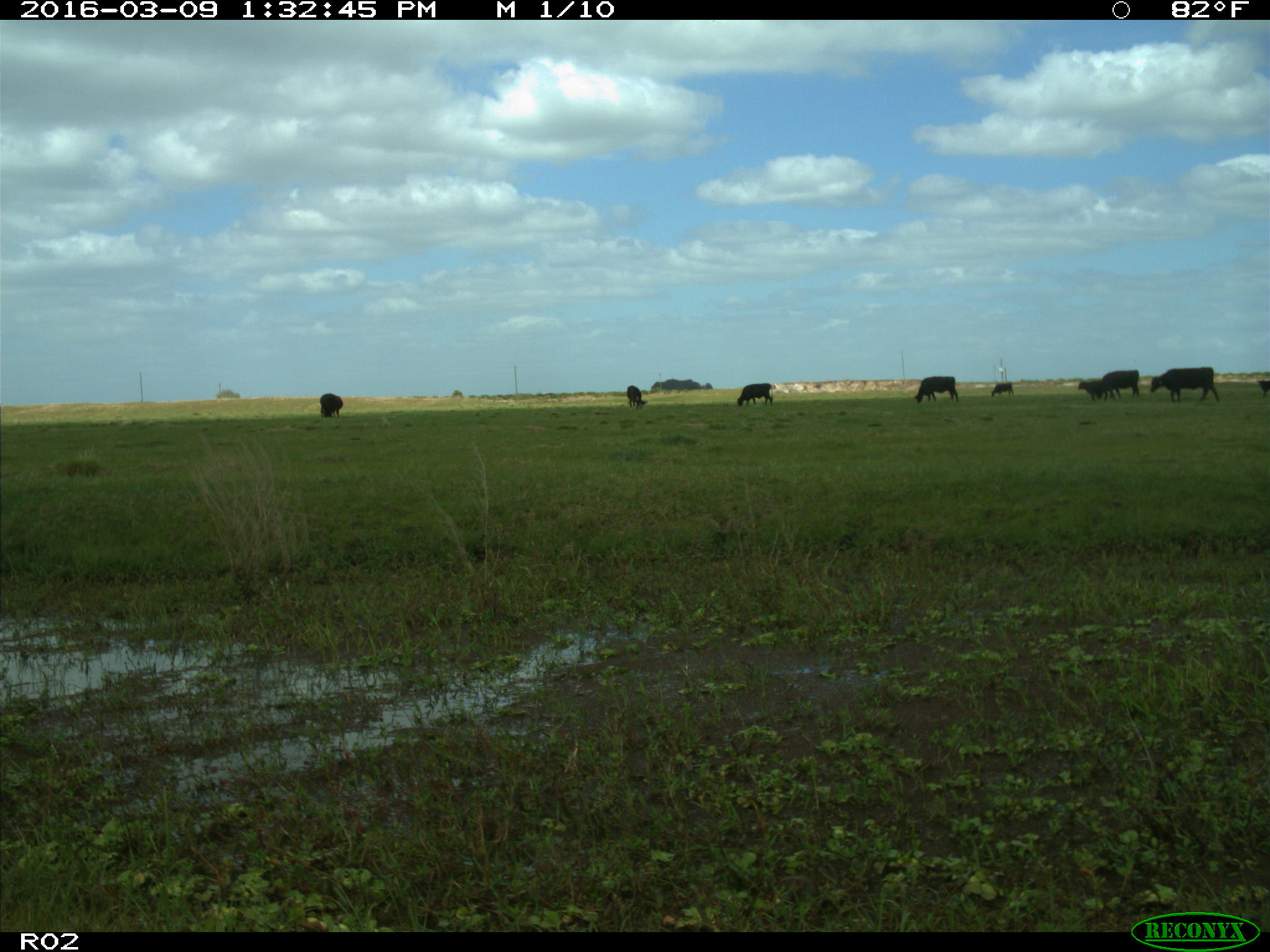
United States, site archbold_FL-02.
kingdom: Animalia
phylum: Chordata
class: Mammalia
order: Artiodactyla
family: Bovidae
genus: Bos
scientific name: Bos taurus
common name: domestic cow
Bos taurus (domestic cow).